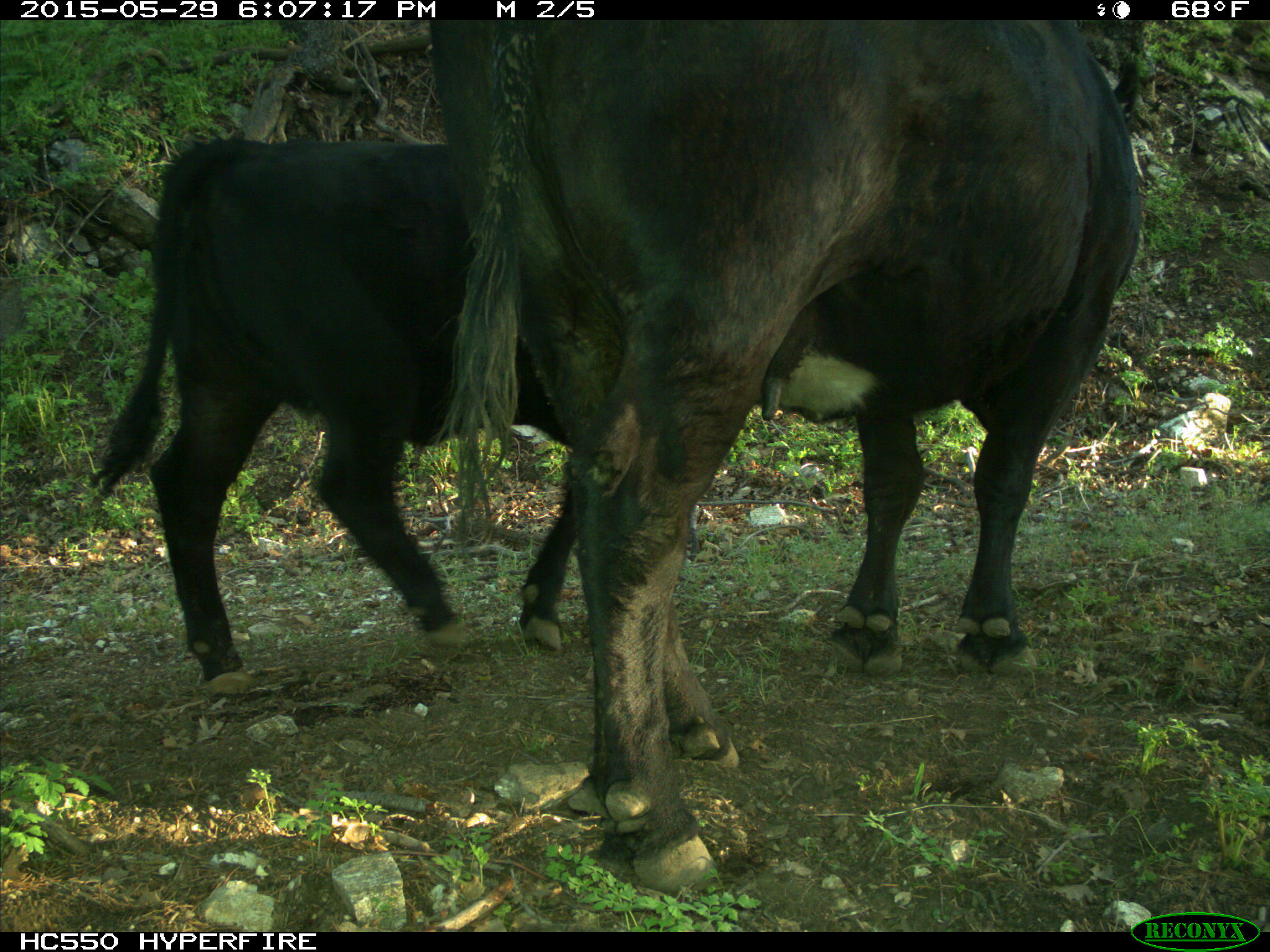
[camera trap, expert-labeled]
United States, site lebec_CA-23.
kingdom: Animalia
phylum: Chordata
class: Mammalia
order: Artiodactyla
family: Bovidae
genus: Bos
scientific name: Bos taurus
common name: domestic cow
Bos taurus (domestic cow).